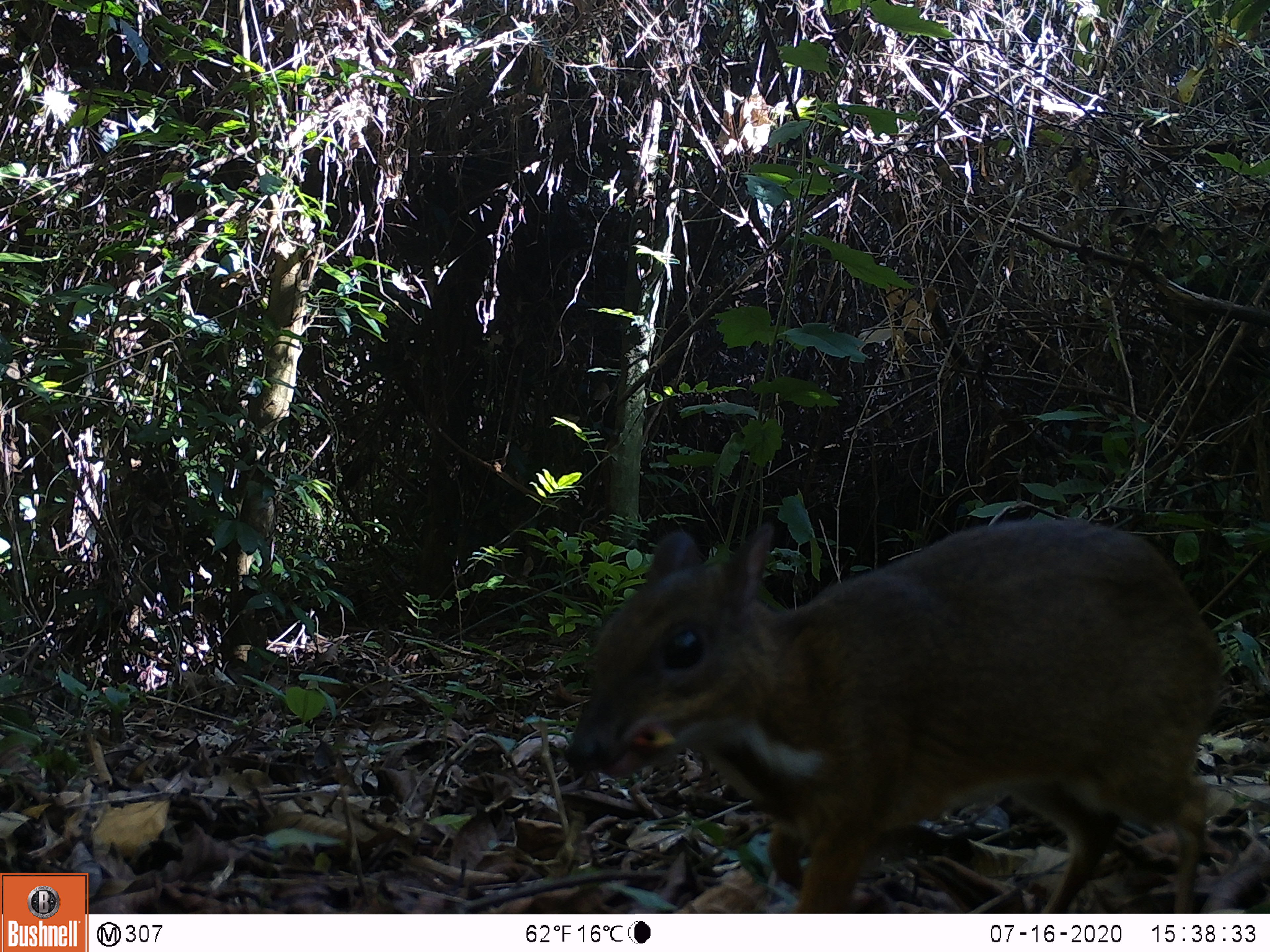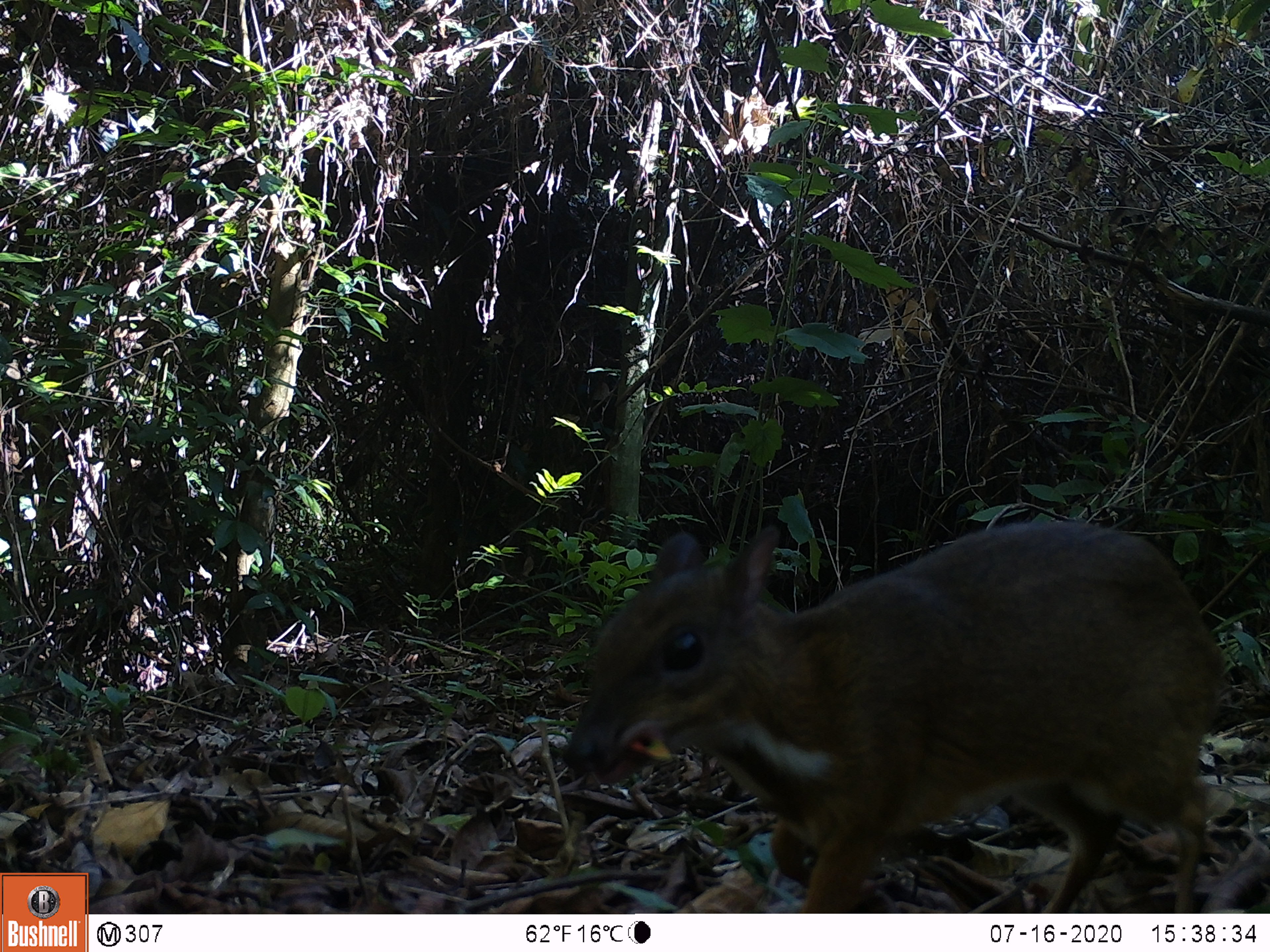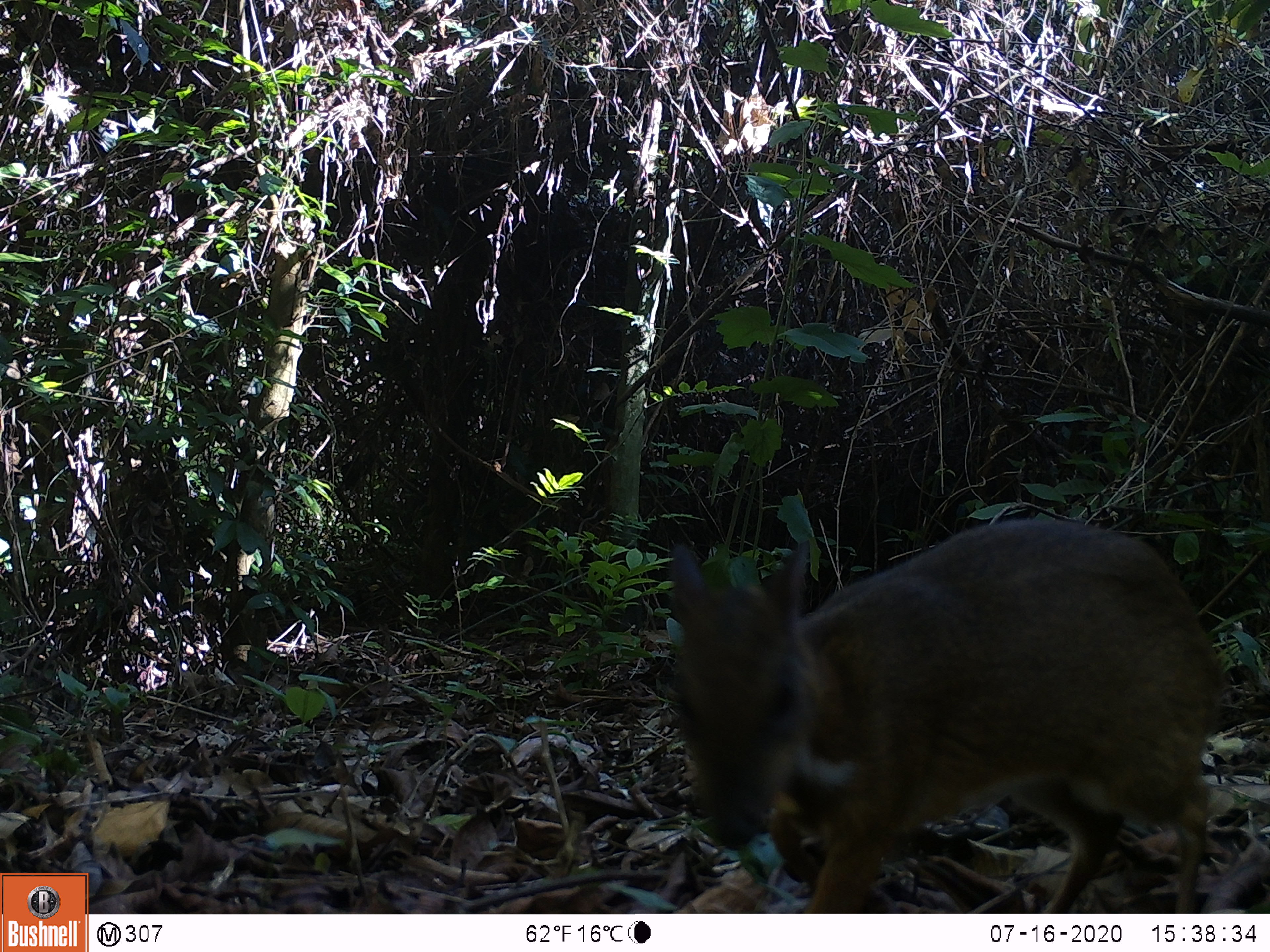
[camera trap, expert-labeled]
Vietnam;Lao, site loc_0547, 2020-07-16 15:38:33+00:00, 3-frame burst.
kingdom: Animalia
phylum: Chordata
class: Mammalia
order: Artiodactyla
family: Tragulidae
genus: Moschiola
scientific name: Moschiola meminna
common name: chevrotain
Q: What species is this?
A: Chevrotain (Moschiola meminna).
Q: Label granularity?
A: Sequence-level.